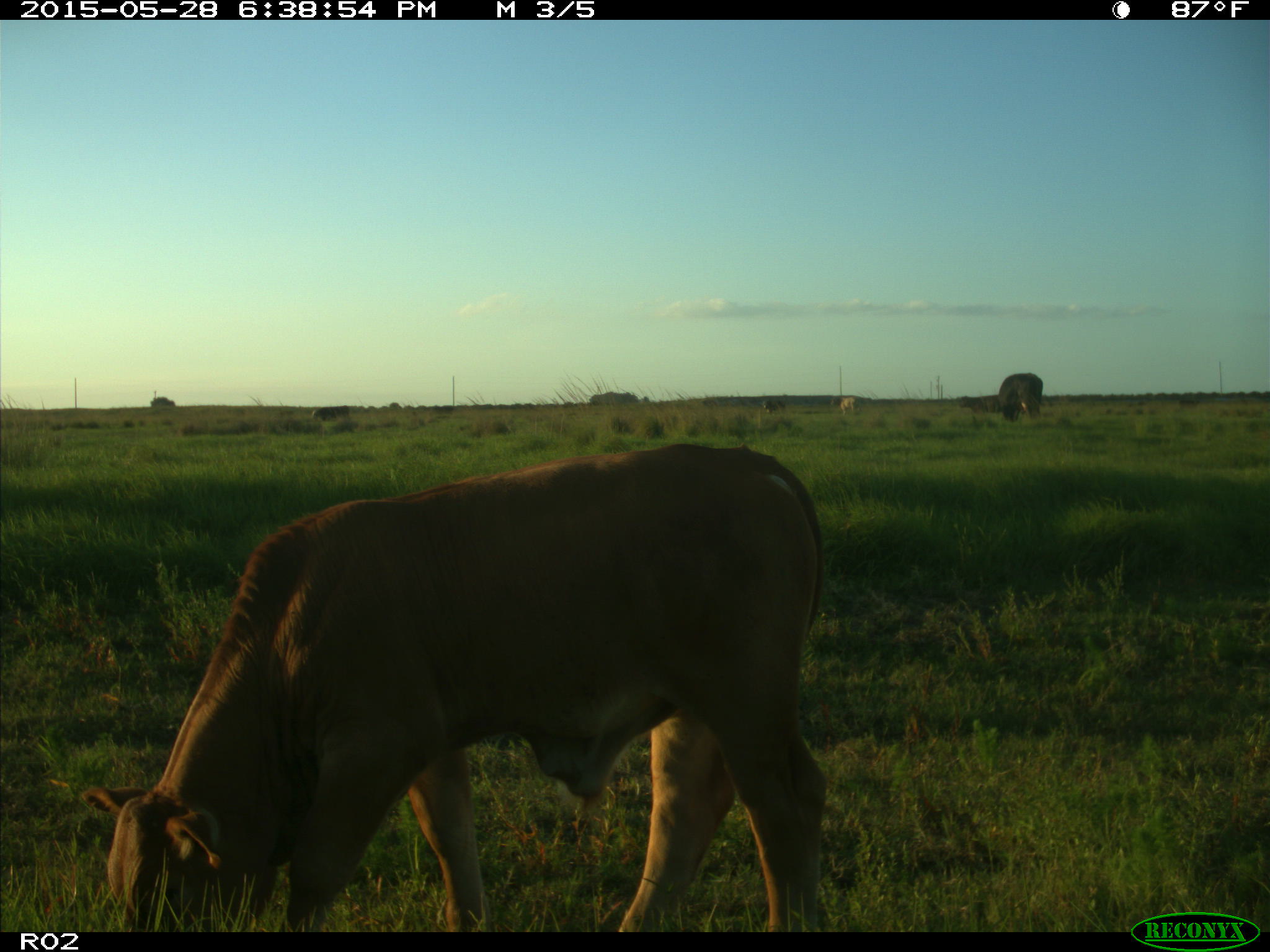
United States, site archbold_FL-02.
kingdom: Animalia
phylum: Chordata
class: Mammalia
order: Artiodactyla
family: Bovidae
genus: Bos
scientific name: Bos taurus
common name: domestic cow